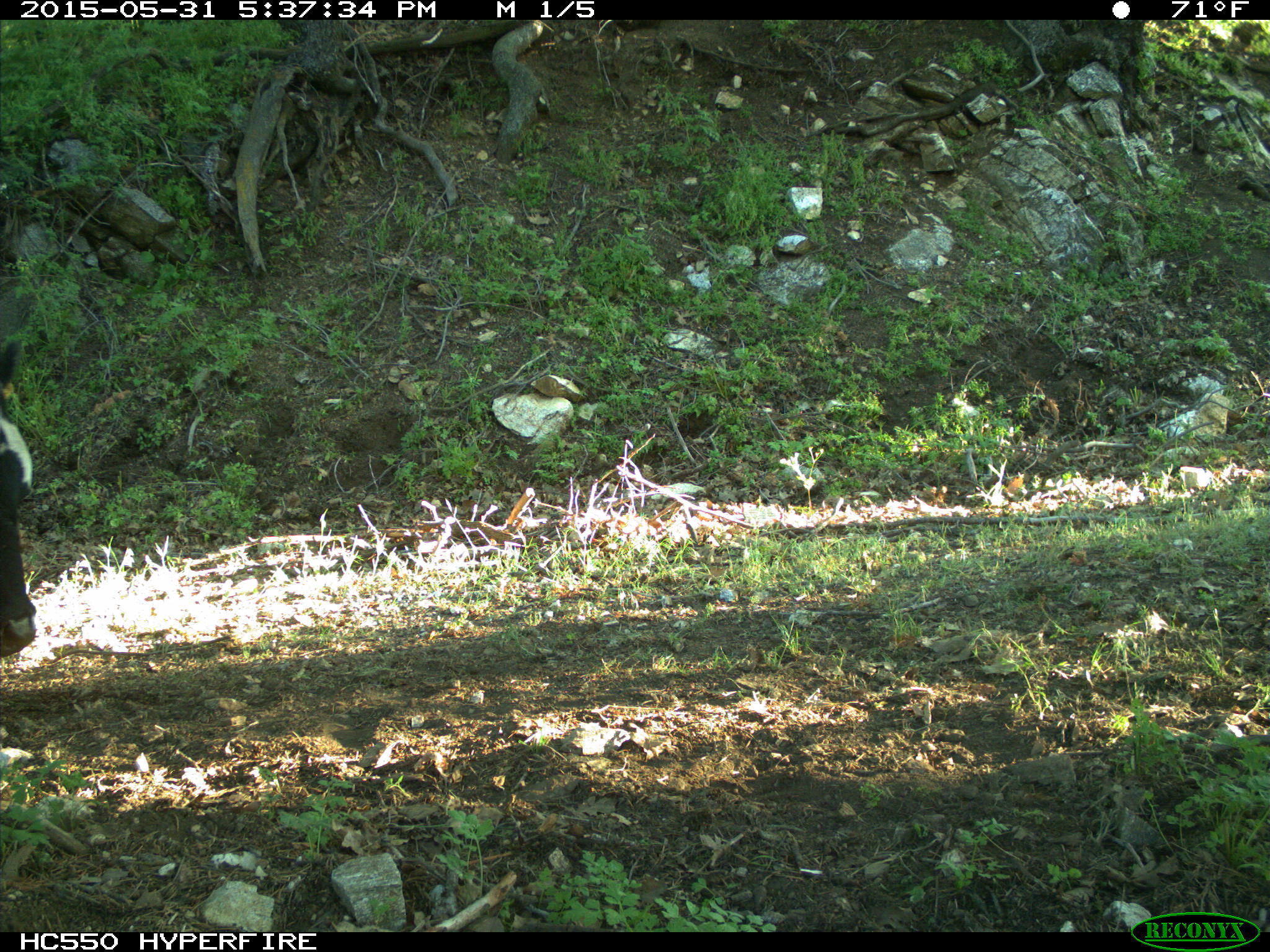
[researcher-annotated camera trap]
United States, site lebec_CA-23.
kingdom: Animalia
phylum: Chordata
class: Mammalia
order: Artiodactyla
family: Bovidae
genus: Bos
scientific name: Bos taurus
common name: domestic cow